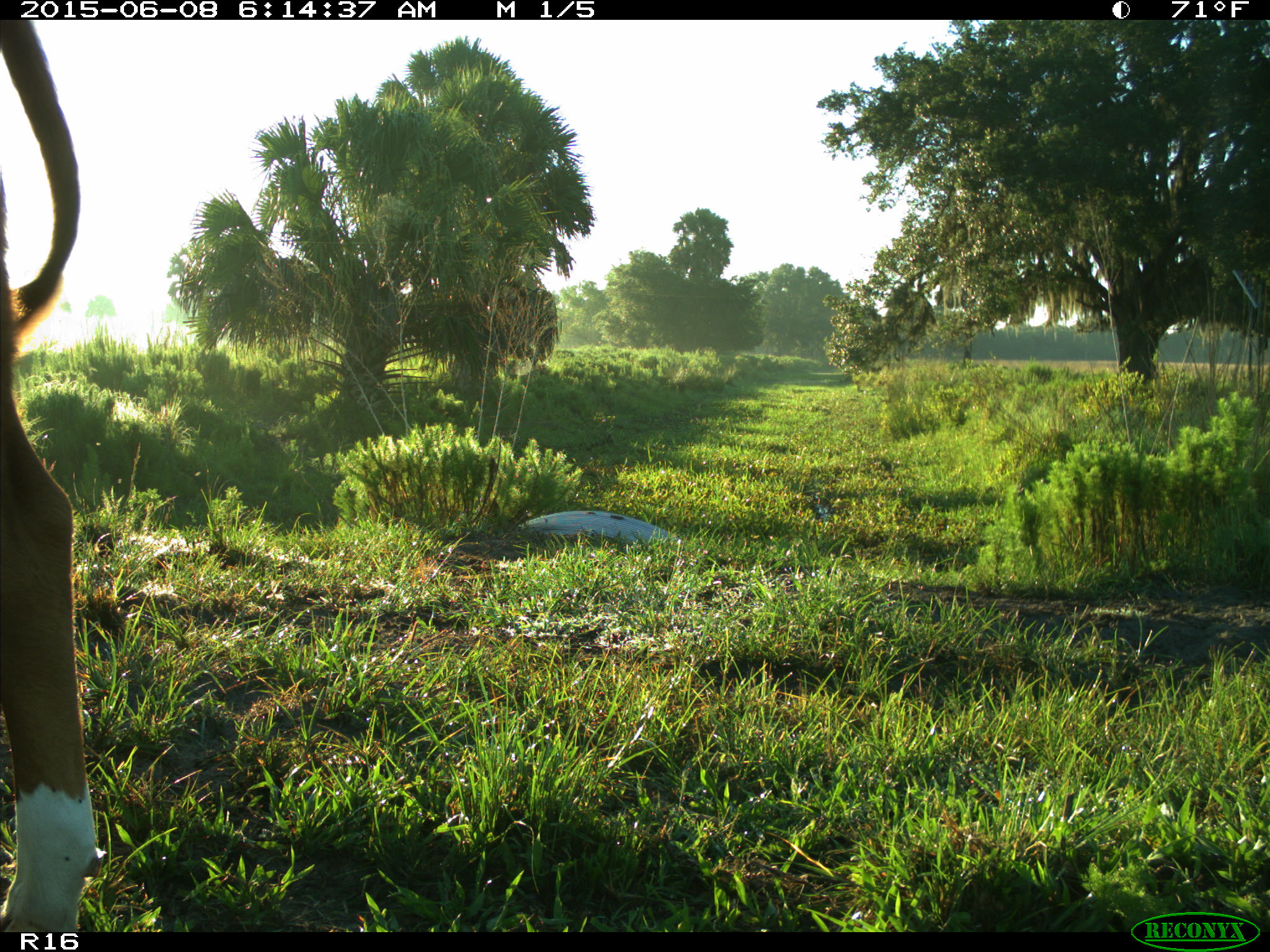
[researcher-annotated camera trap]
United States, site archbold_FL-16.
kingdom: Animalia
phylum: Chordata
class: Mammalia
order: Artiodactyla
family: Bovidae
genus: Bos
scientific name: Bos taurus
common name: domestic cow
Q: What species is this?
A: Bos taurus (domestic cow).